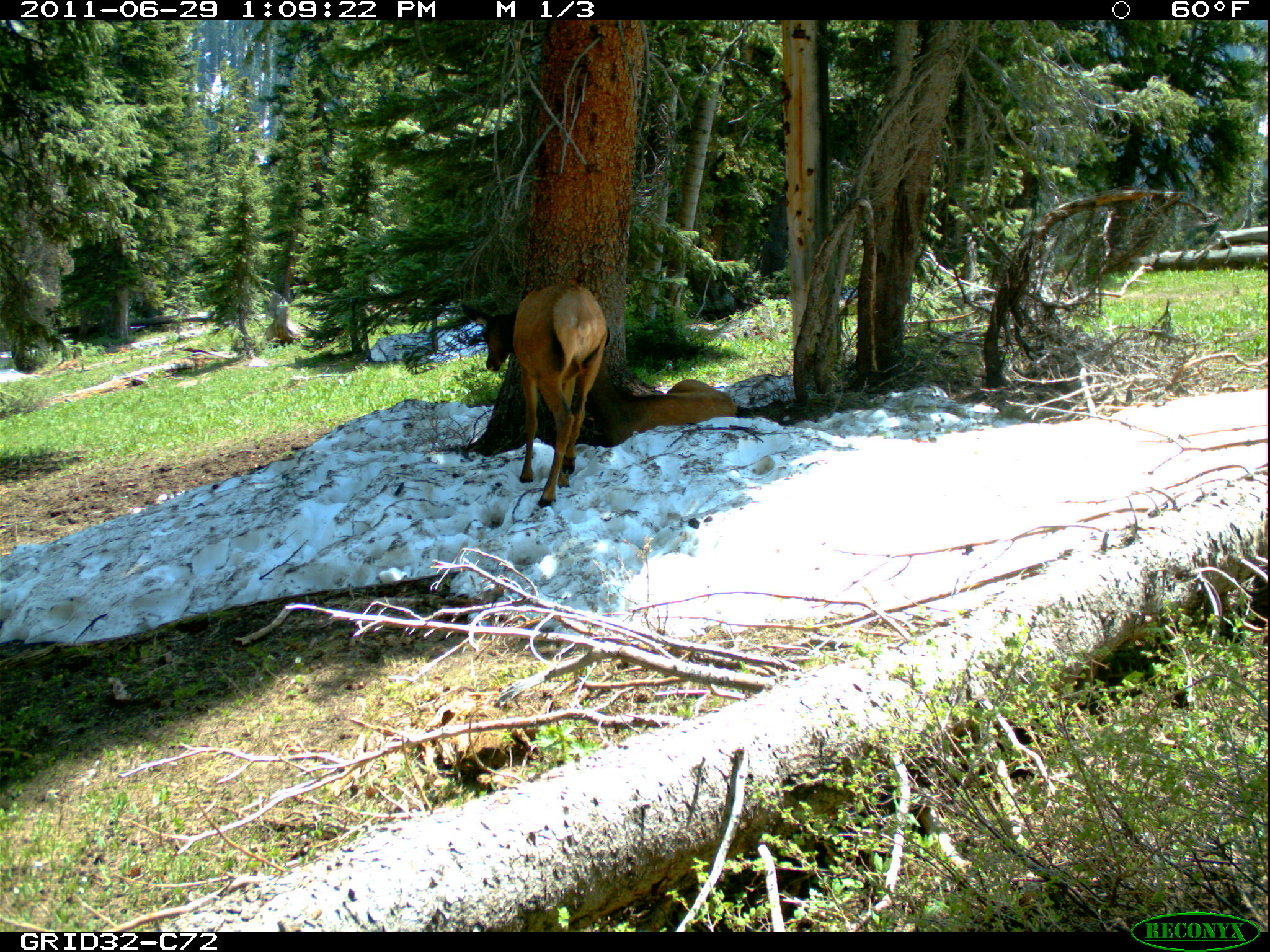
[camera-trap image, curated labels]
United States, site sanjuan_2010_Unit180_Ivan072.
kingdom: Animalia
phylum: Chordata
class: Mammalia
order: Artiodactyla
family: Cervidae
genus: Cervus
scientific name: Cervus elaphus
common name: red deer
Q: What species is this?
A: Cervus elaphus (red deer).